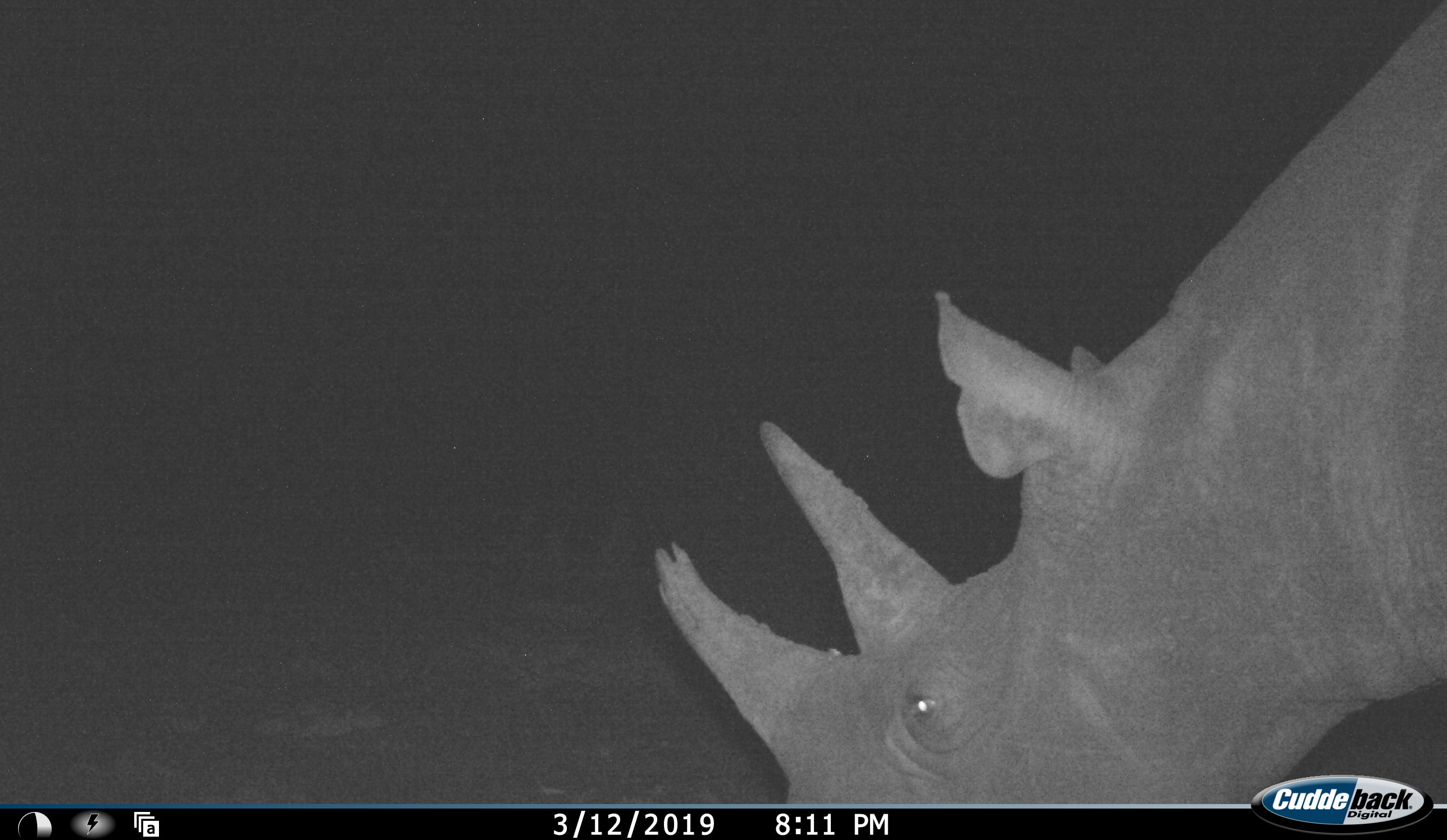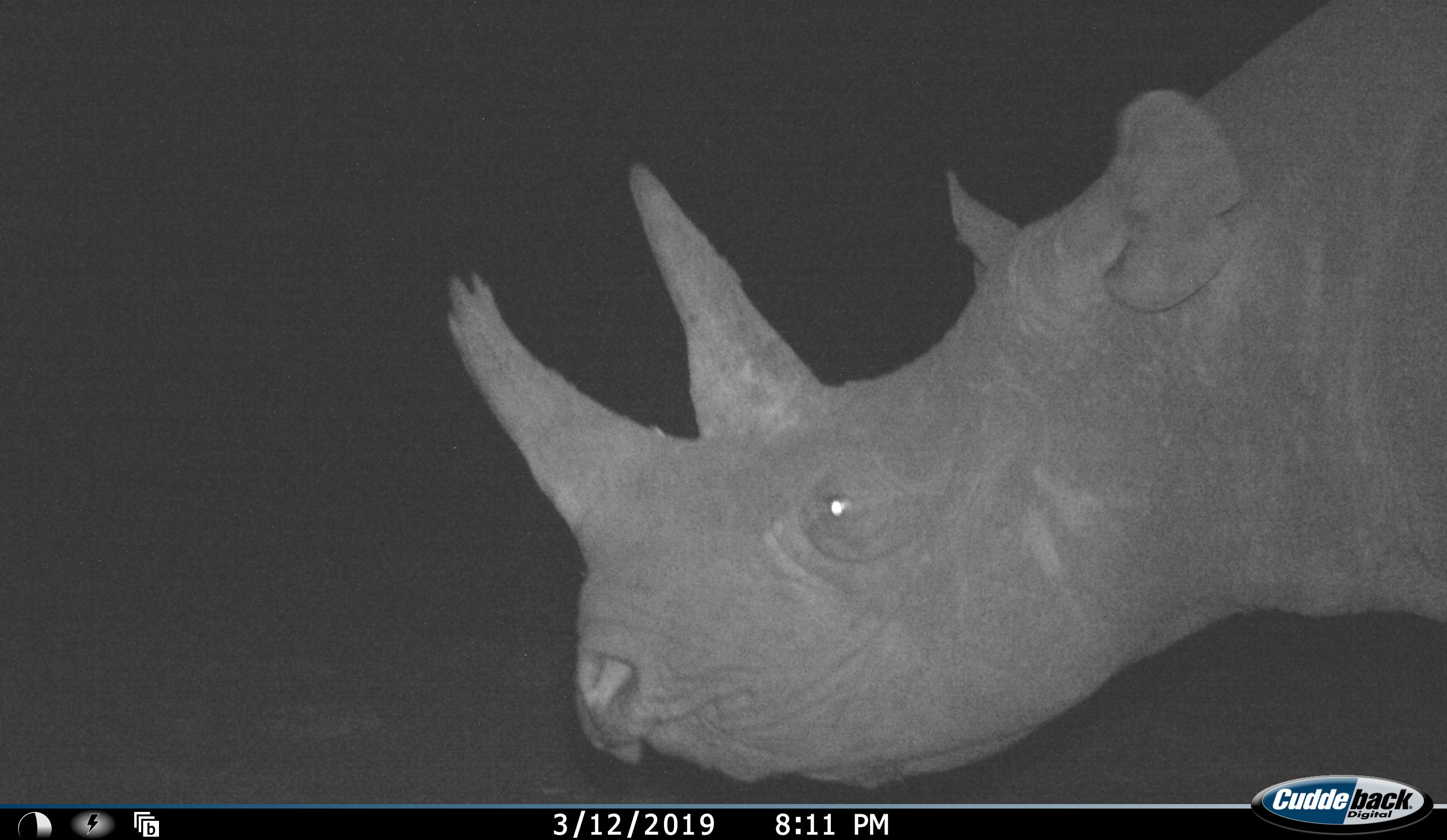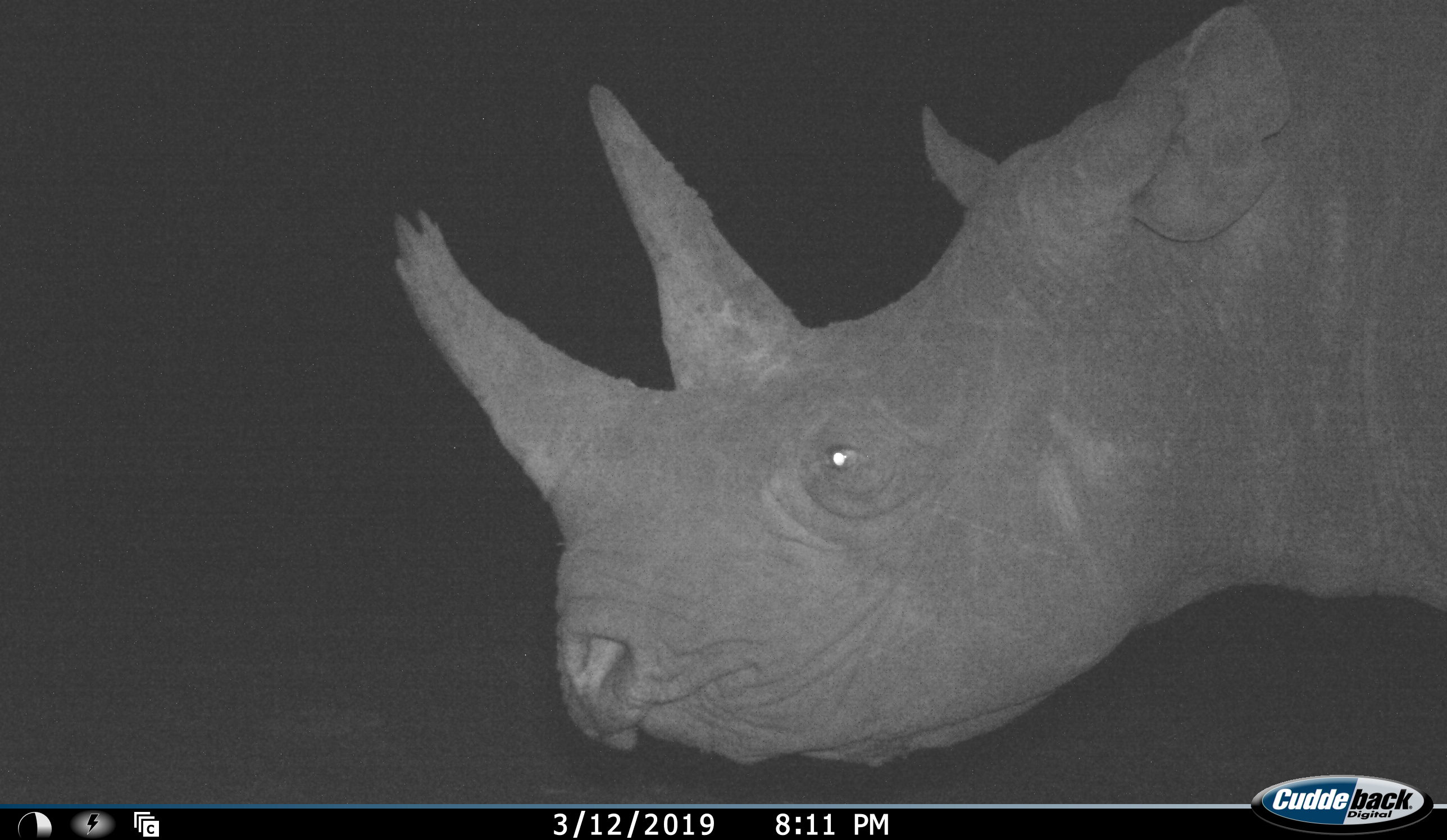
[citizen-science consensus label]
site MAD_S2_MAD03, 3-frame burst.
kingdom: Animalia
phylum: Chordata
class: Mammalia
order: Perissodactyla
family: Rhinocerotidae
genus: Diceros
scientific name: Diceros bicornis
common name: black rhinoceros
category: rhinocerosblack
Rhinocerosblack (black rhinoceros) (Diceros bicornis), count 1. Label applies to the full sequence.